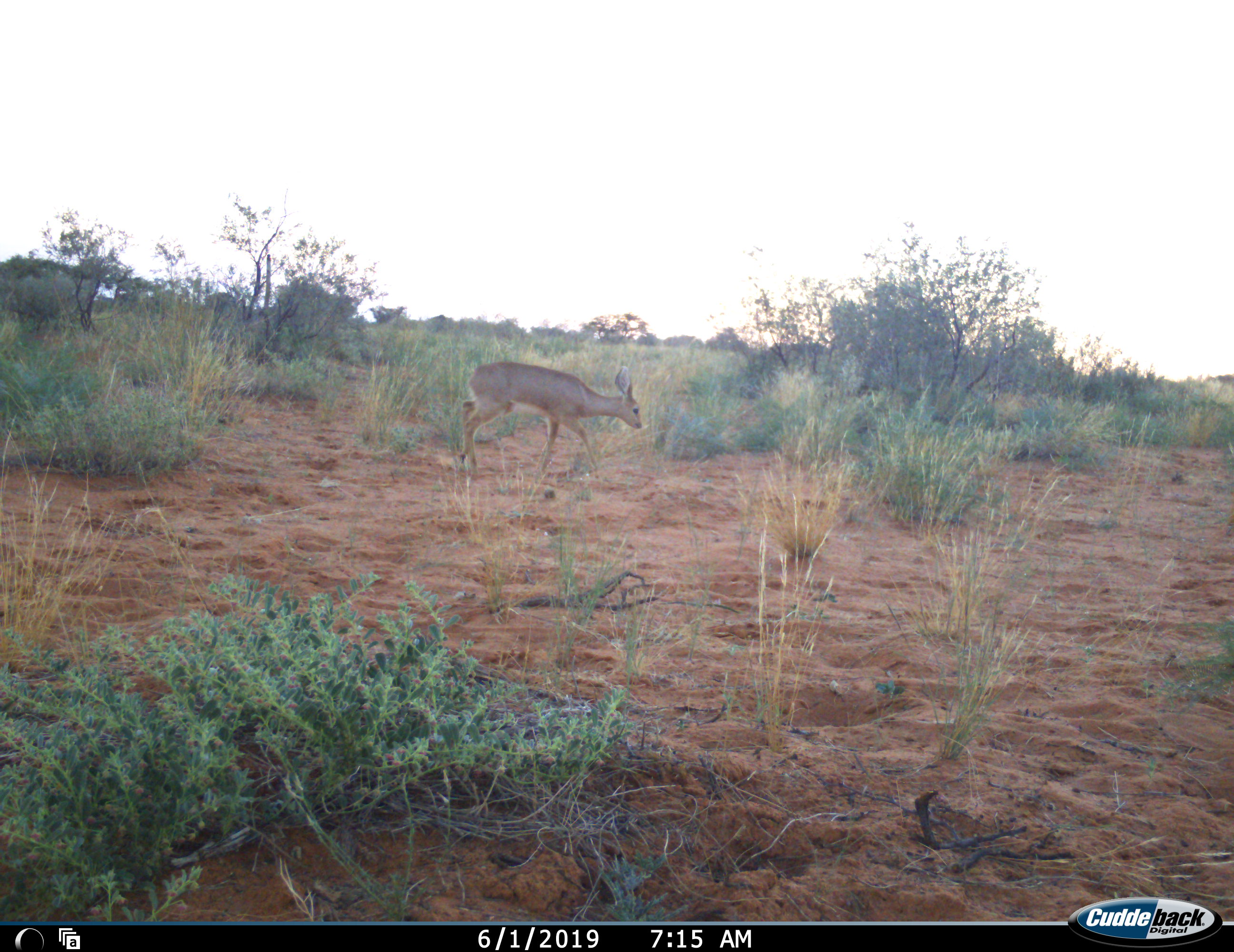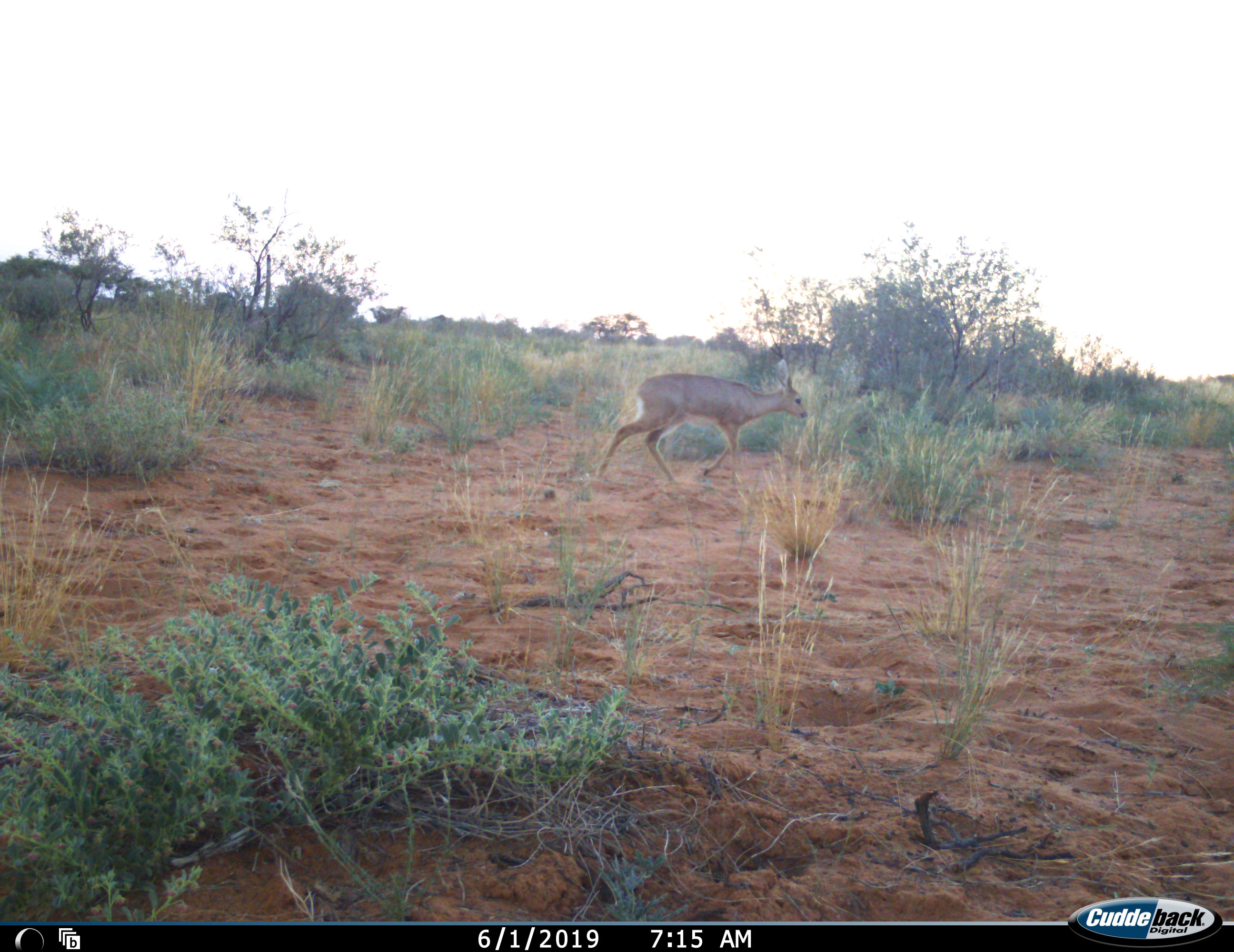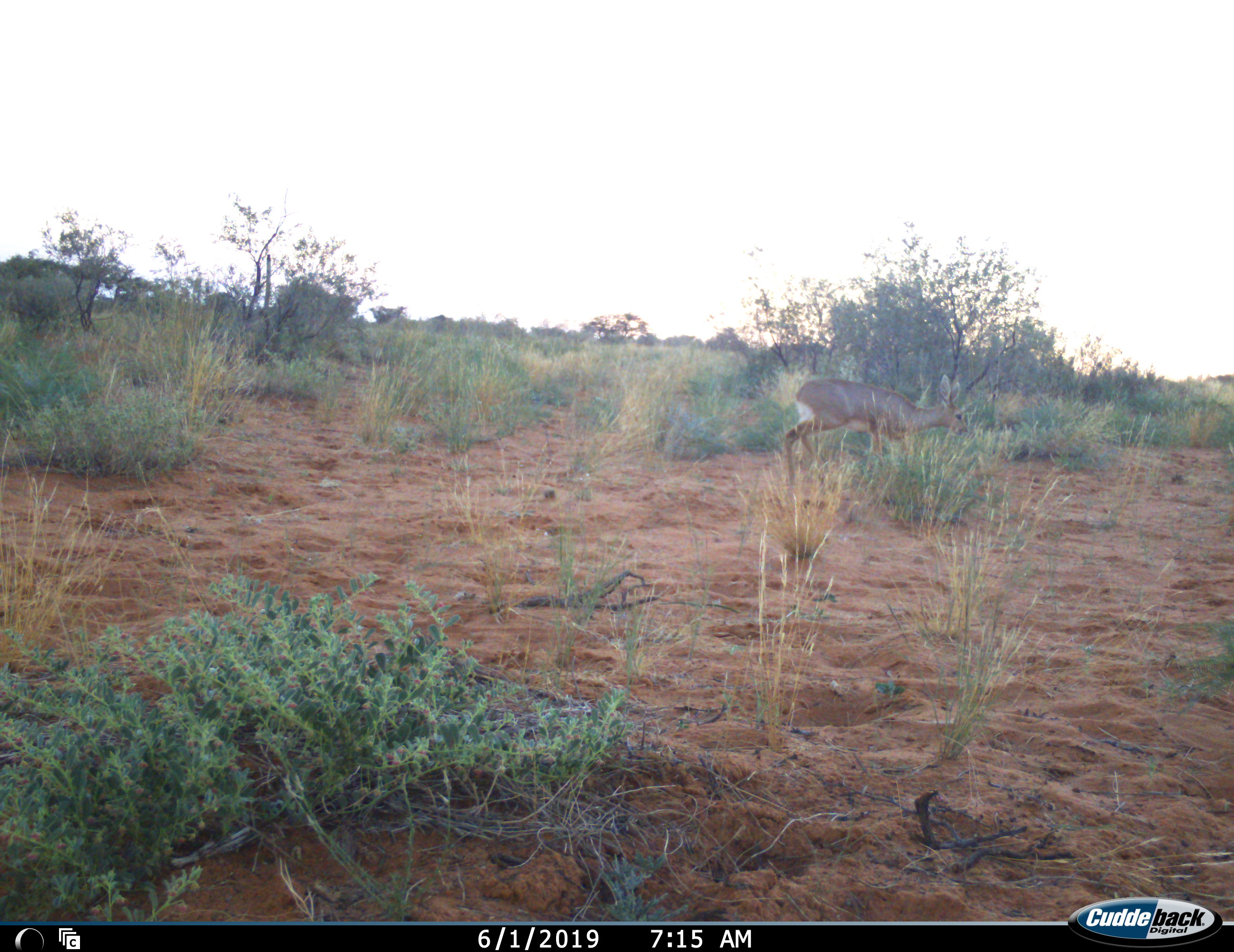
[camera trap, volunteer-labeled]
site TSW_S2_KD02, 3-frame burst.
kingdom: Animalia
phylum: Chordata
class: Mammalia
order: Artiodactyla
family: Bovidae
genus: Raphicerus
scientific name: Raphicerus campestris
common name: steenbok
Steenbok (Raphicerus campestris), count 1. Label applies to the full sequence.